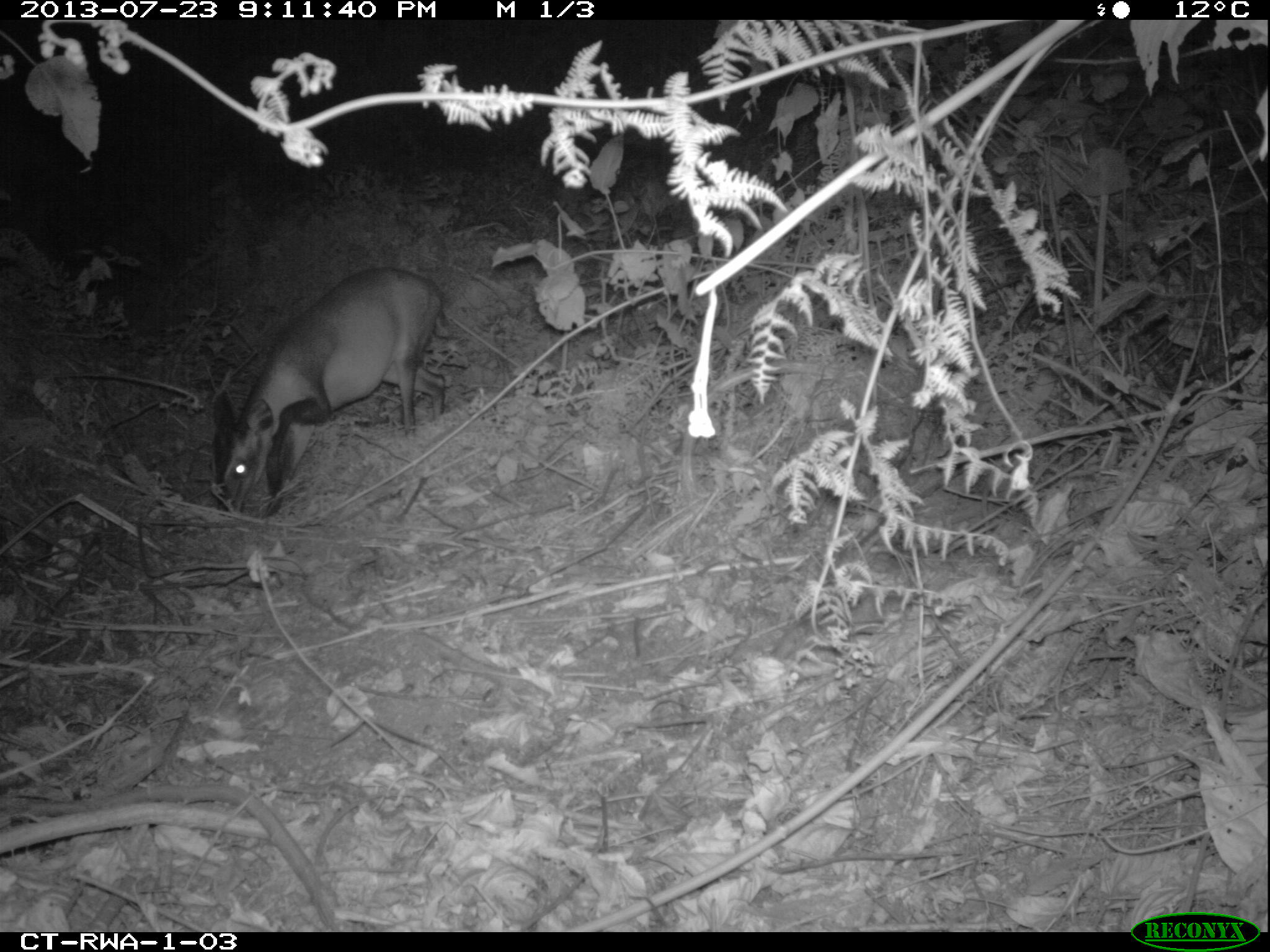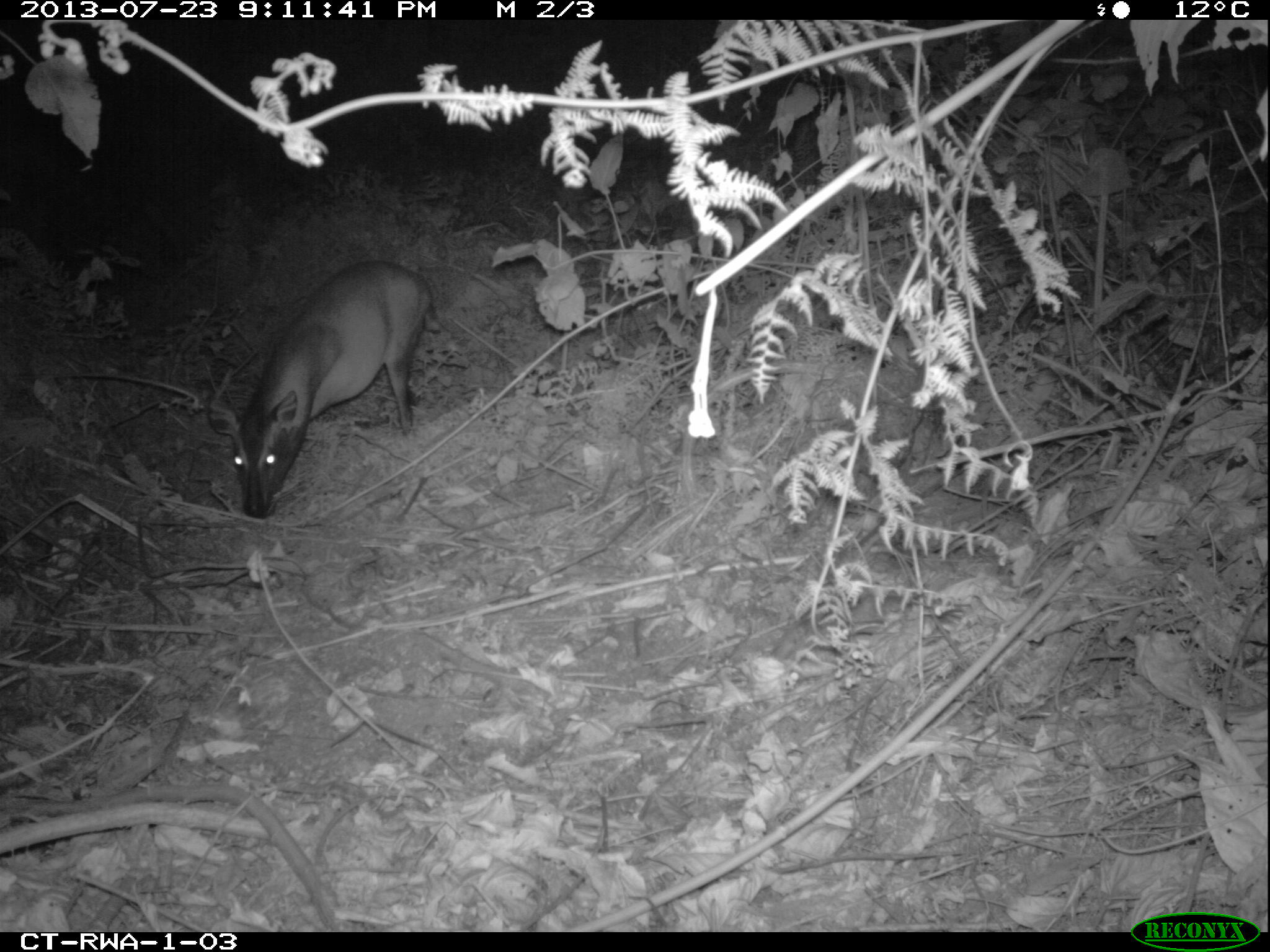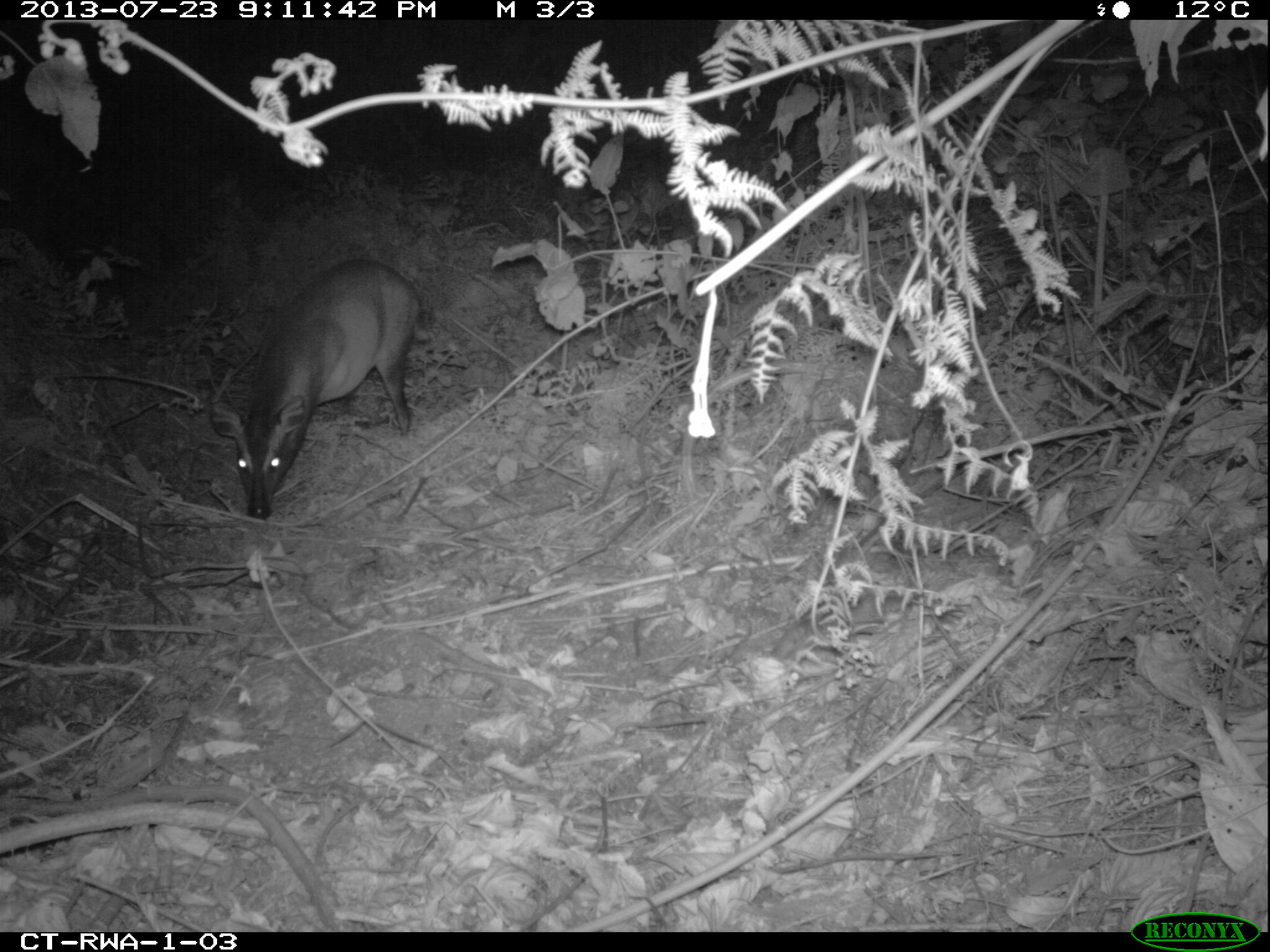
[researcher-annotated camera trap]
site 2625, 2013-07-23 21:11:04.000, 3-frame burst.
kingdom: Animalia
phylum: Chordata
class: Mammalia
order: Artiodactyla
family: Bovidae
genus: Cephalophus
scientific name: Cephalophus nigrifrons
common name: black-fronted duiker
Cephalophus nigrifrons (black-fronted duiker), count 1.